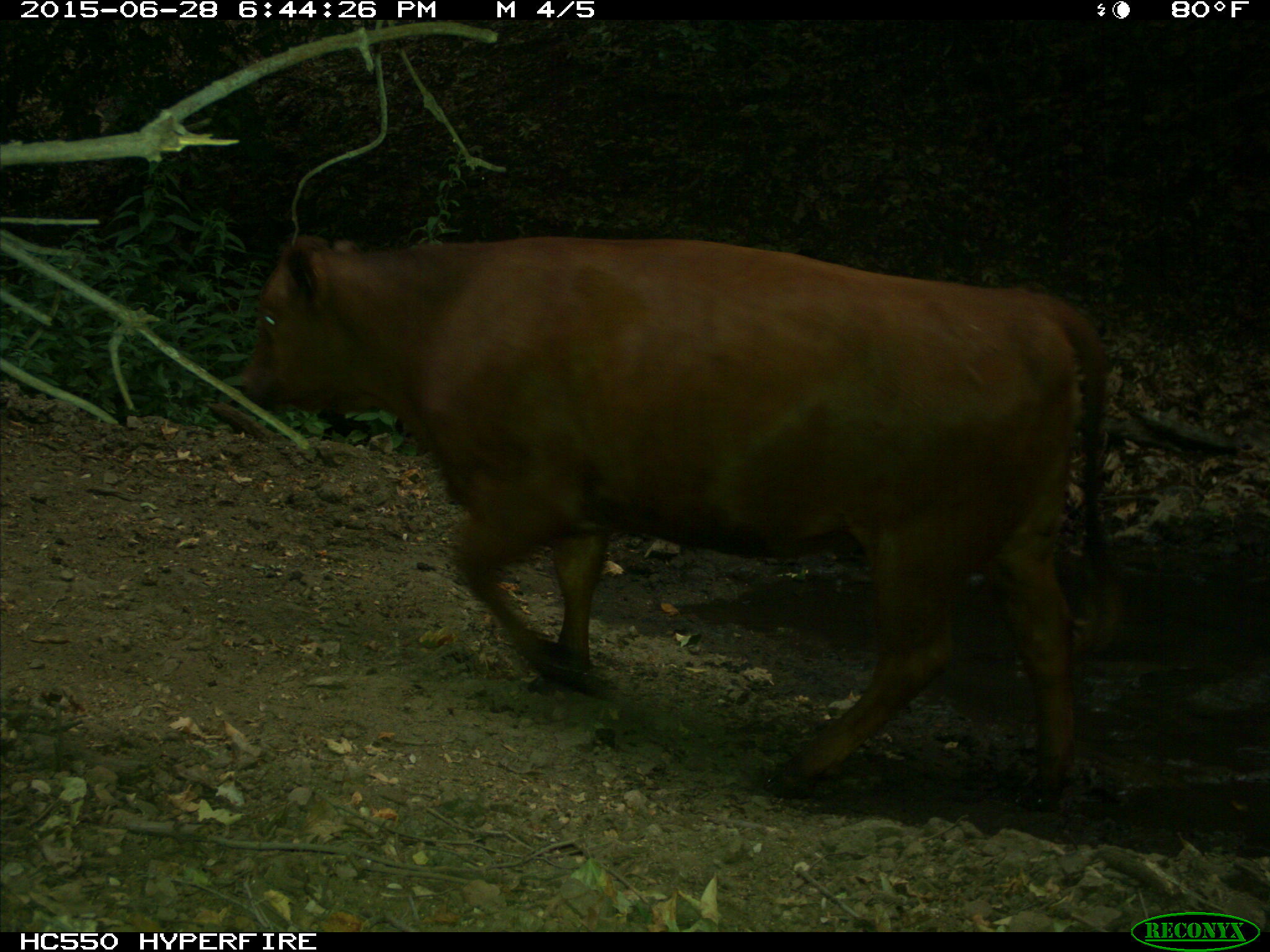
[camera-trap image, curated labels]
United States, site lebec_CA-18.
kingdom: Animalia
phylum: Chordata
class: Mammalia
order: Artiodactyla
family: Bovidae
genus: Bos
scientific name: Bos taurus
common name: domestic cow